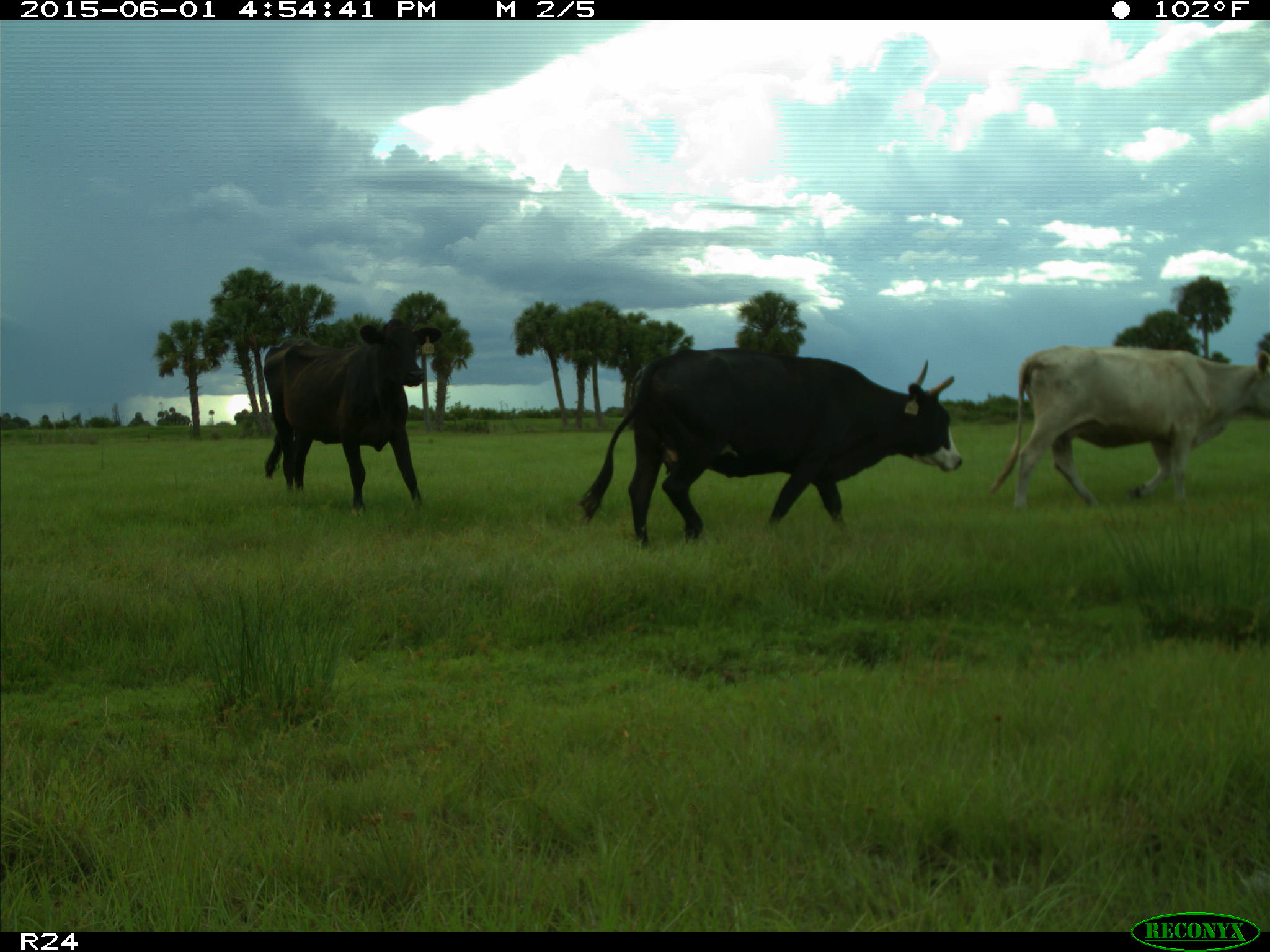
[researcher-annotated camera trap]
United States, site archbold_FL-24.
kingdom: Animalia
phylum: Chordata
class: Mammalia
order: Artiodactyla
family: Bovidae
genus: Bos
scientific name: Bos taurus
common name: domestic cow